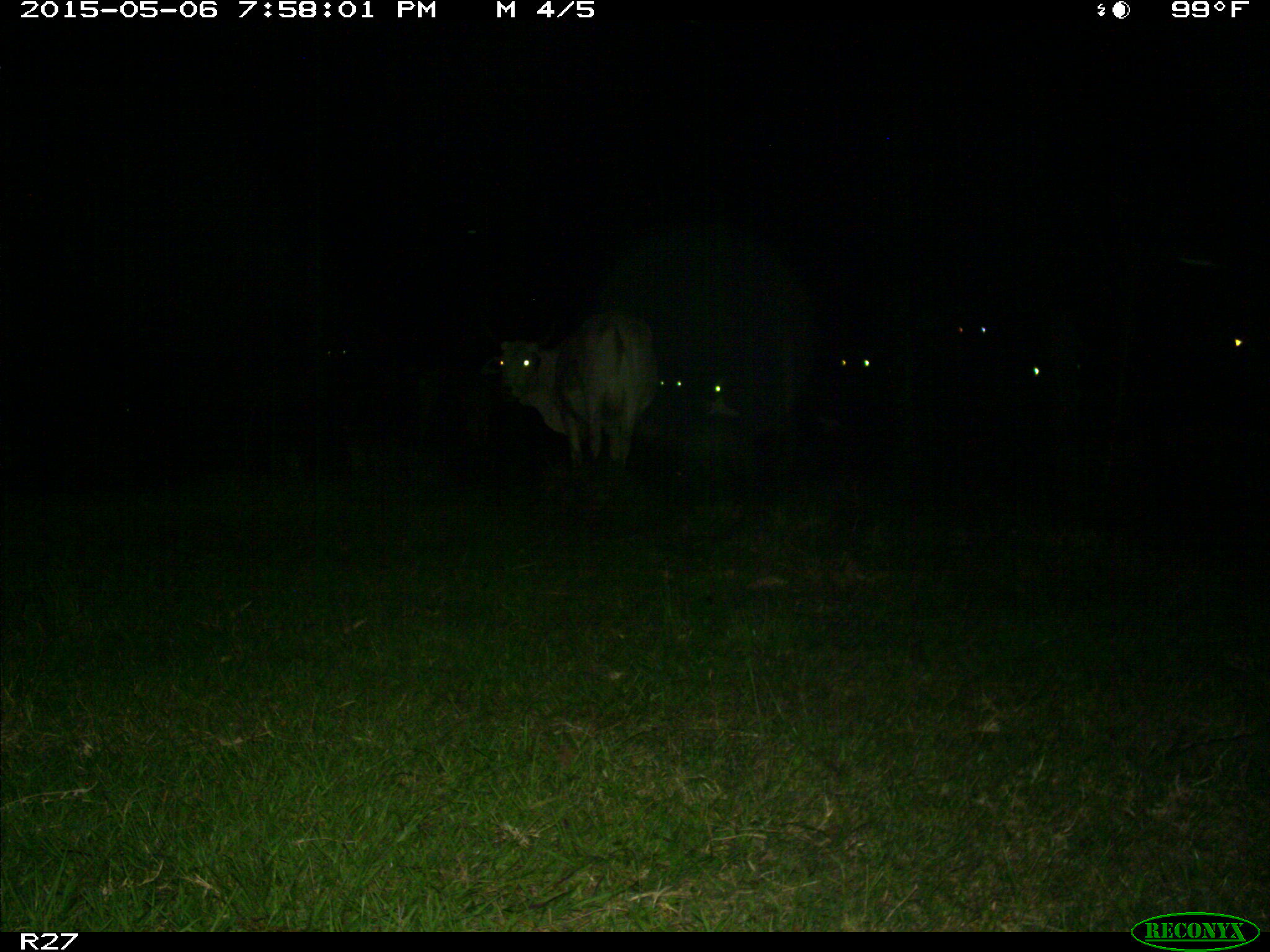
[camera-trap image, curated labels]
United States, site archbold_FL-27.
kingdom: Animalia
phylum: Chordata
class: Mammalia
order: Artiodactyla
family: Bovidae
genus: Bos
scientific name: Bos taurus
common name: domestic cow